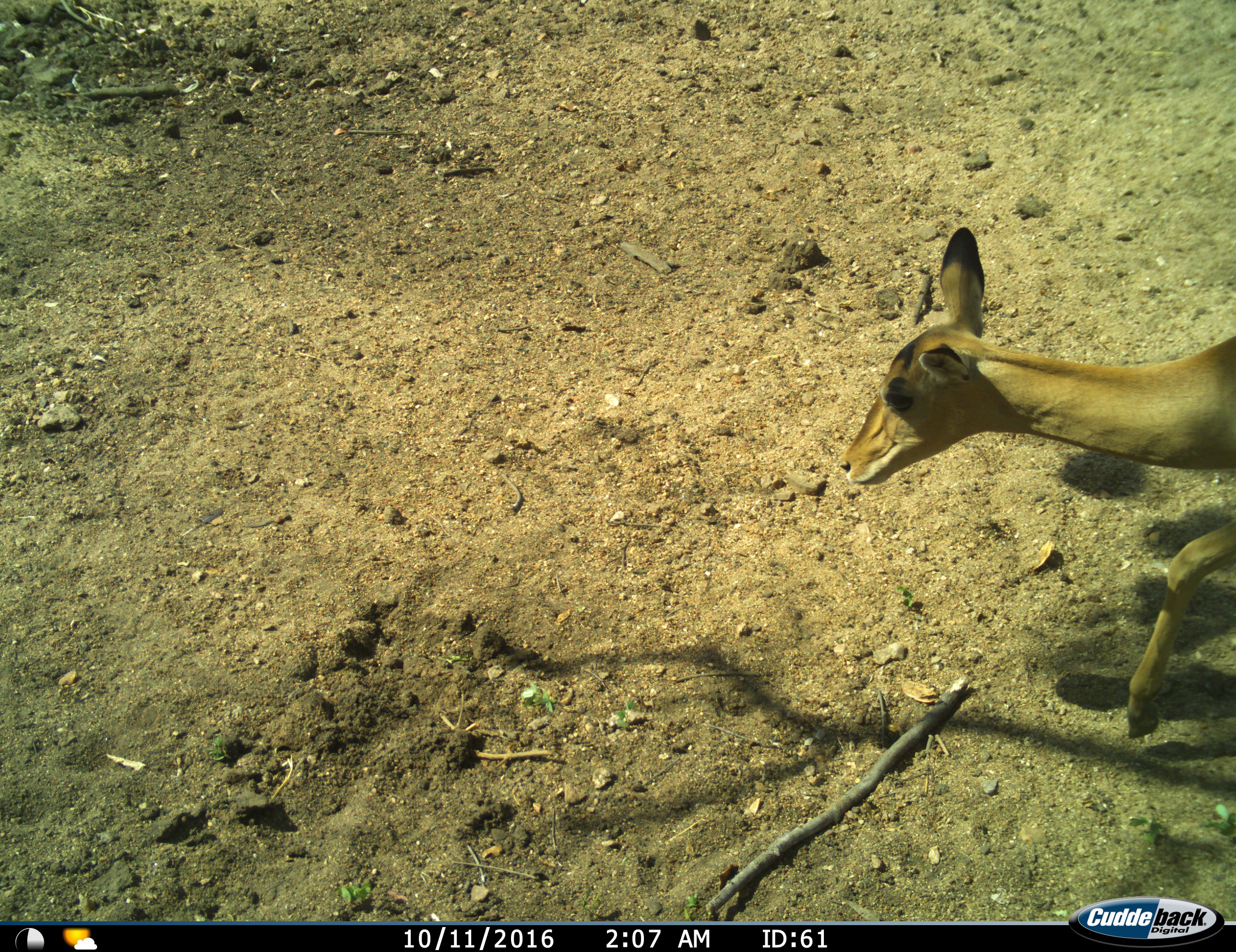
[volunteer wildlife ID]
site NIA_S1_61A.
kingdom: Animalia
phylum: Chordata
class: Mammalia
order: Artiodactyla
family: Bovidae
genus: Aepyceros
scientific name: Aepyceros melampus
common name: impala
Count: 1.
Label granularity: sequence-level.